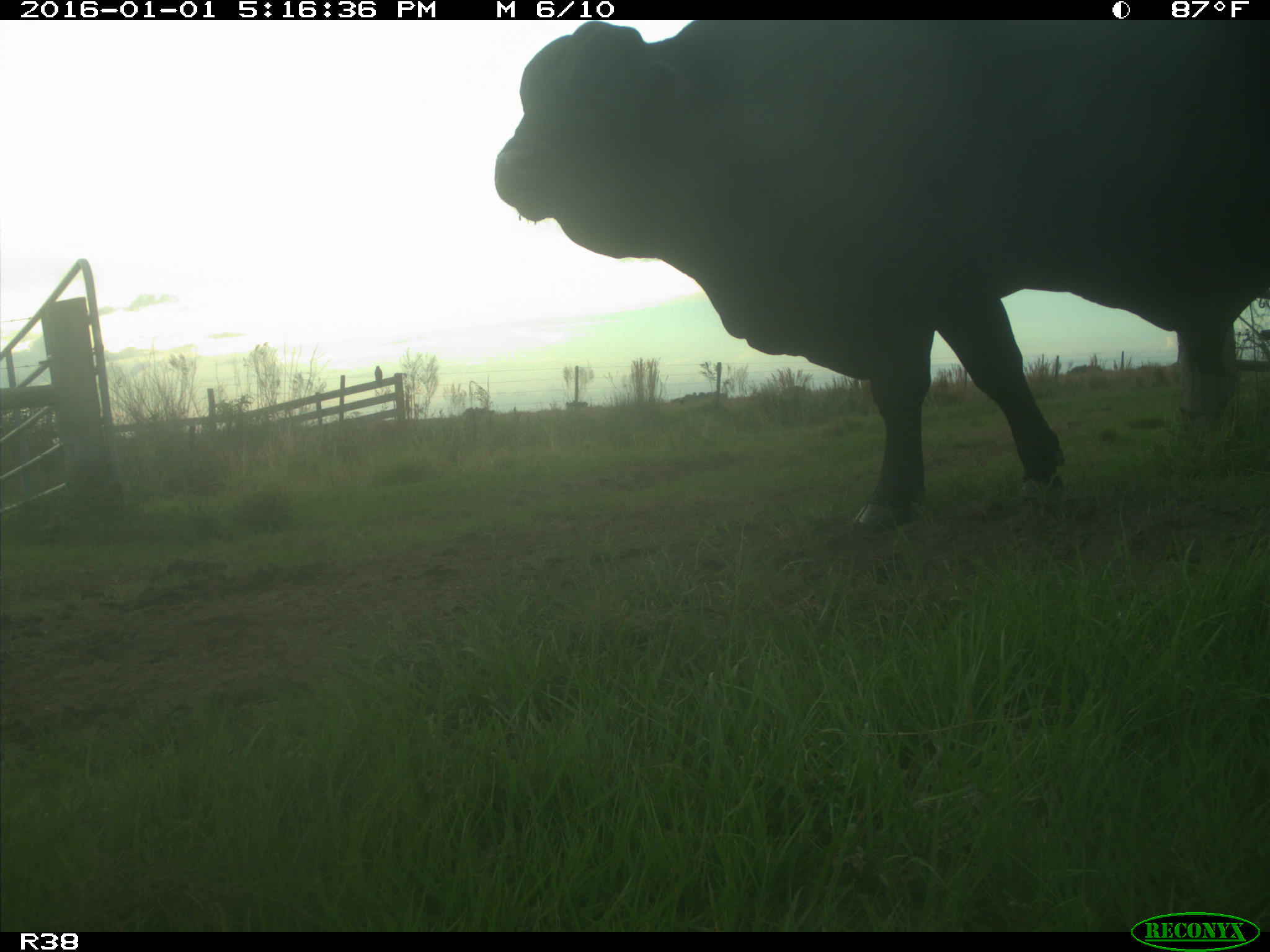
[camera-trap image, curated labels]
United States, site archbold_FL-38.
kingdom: Animalia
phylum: Chordata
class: Mammalia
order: Artiodactyla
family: Bovidae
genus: Bos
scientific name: Bos taurus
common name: domestic cow